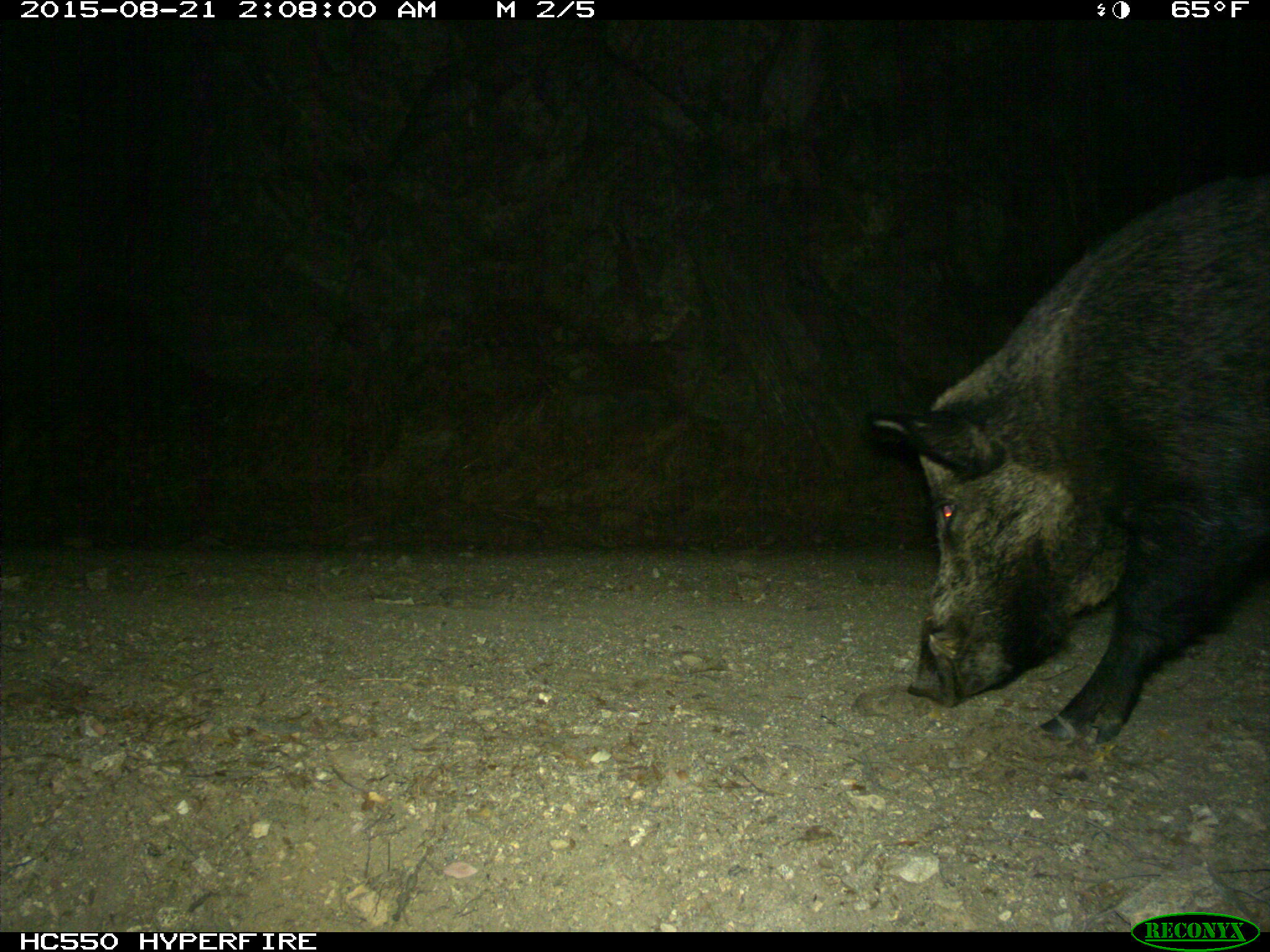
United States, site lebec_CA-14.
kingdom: Animalia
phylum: Chordata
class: Mammalia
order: Artiodactyla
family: Suidae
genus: Sus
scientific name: Sus scrofa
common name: wild boar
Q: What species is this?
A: Sus scrofa (wild boar).